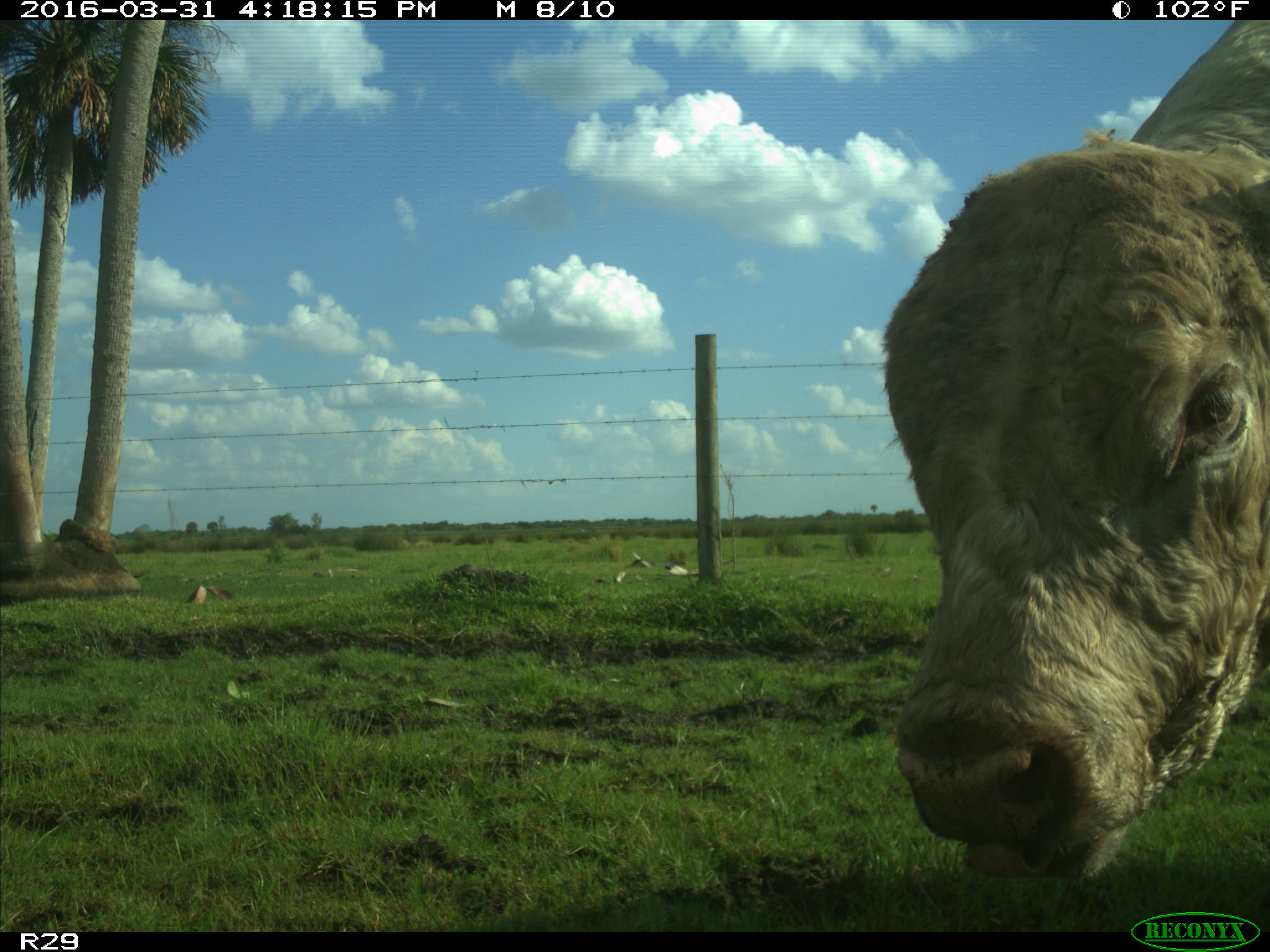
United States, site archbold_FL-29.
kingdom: Animalia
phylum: Chordata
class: Mammalia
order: Artiodactyla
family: Bovidae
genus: Bos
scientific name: Bos taurus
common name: domestic cow